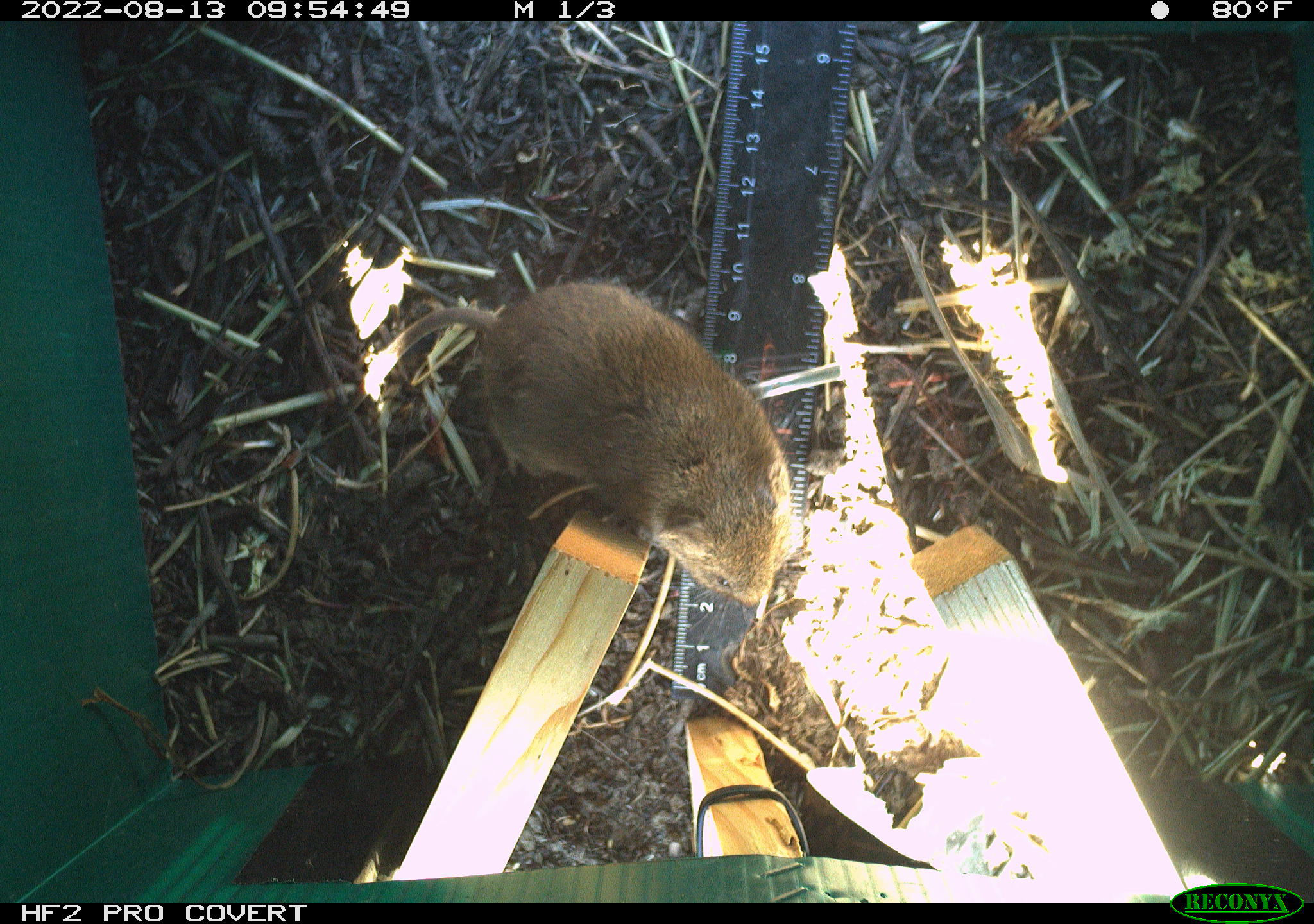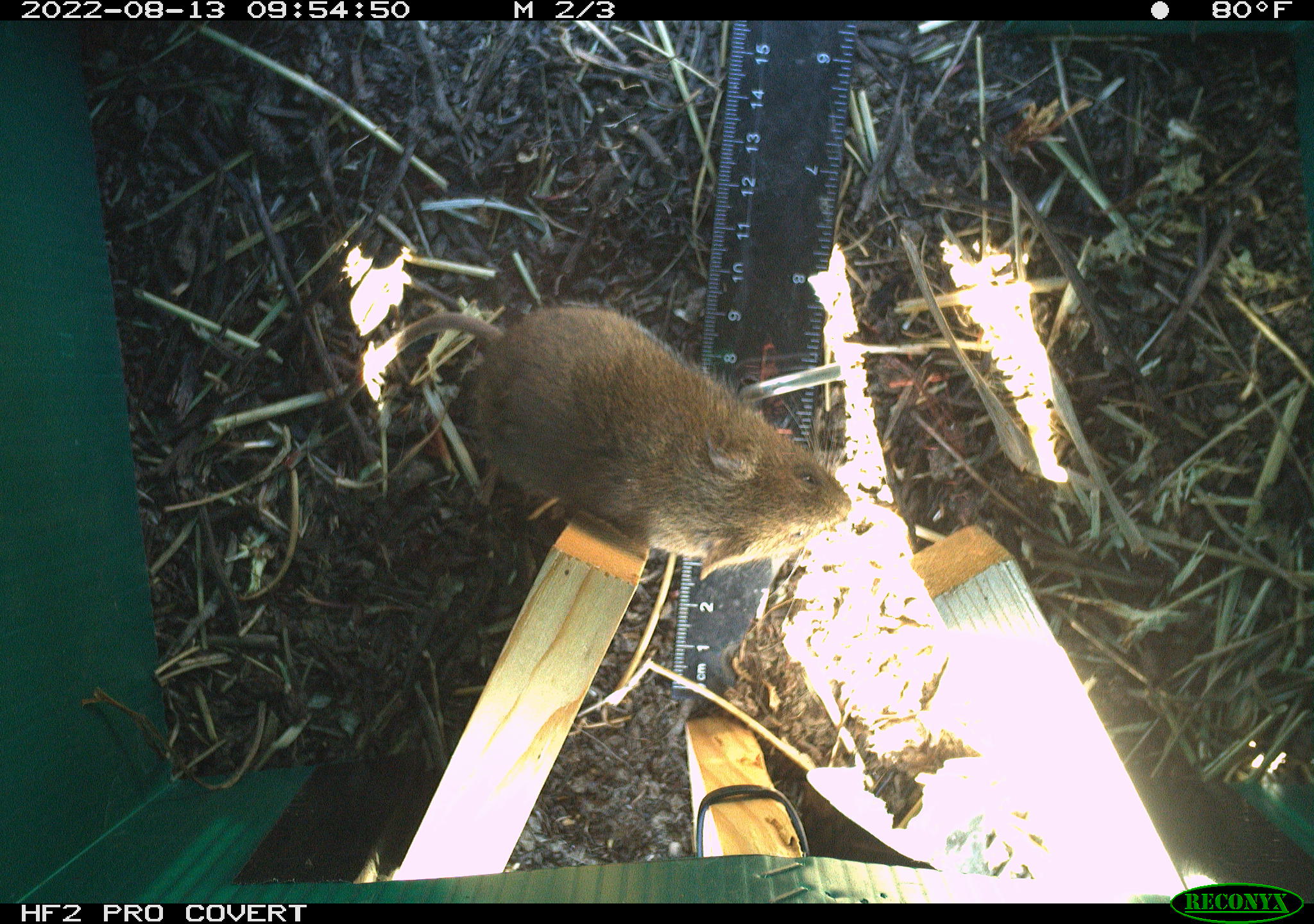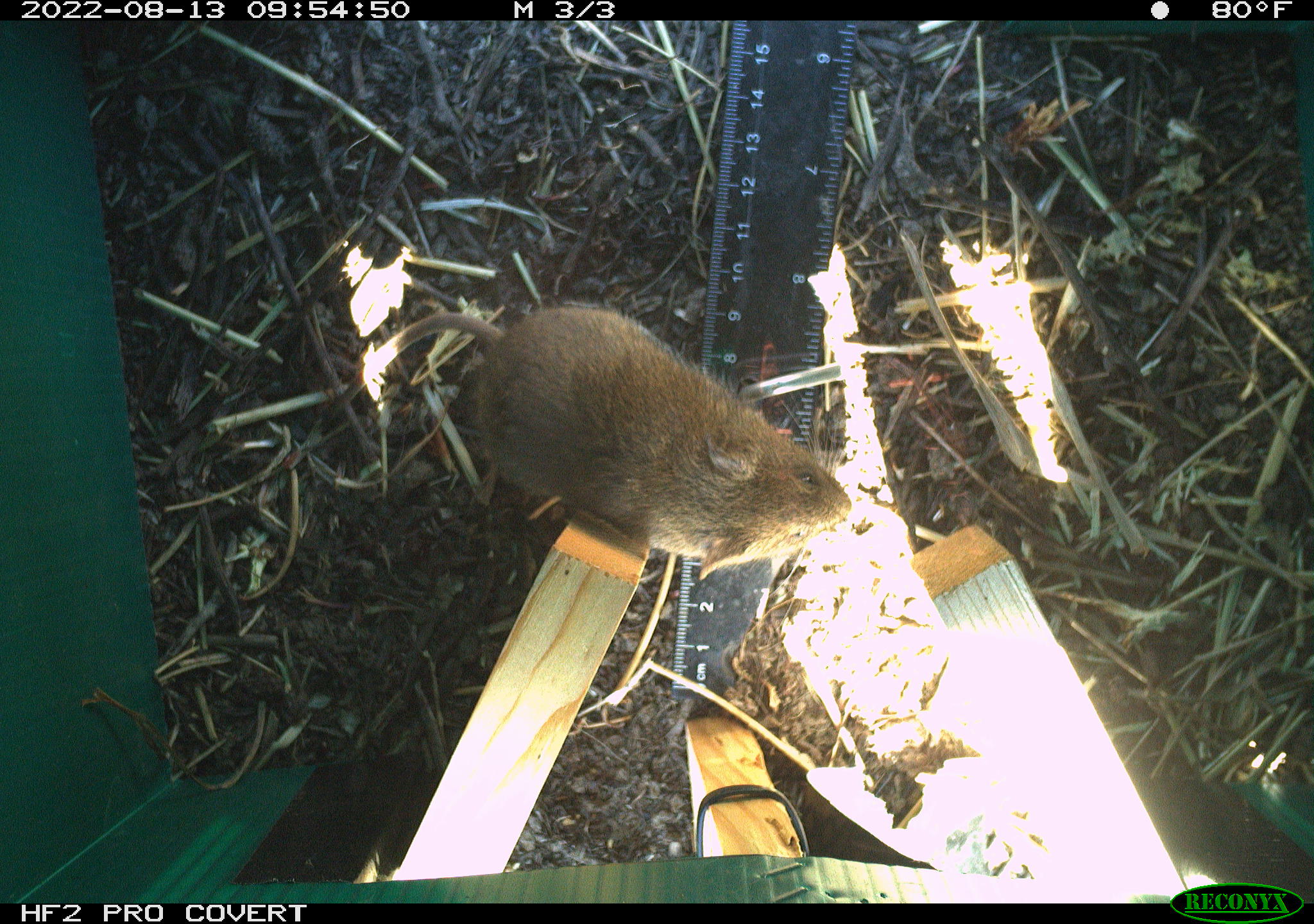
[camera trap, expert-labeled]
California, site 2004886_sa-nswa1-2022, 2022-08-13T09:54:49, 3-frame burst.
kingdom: Animalia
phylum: Chordata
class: Mammalia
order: Rodentia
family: Cricetidae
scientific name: Cricetidae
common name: hamsters, voles, lemmings, and allies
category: cricetidae family